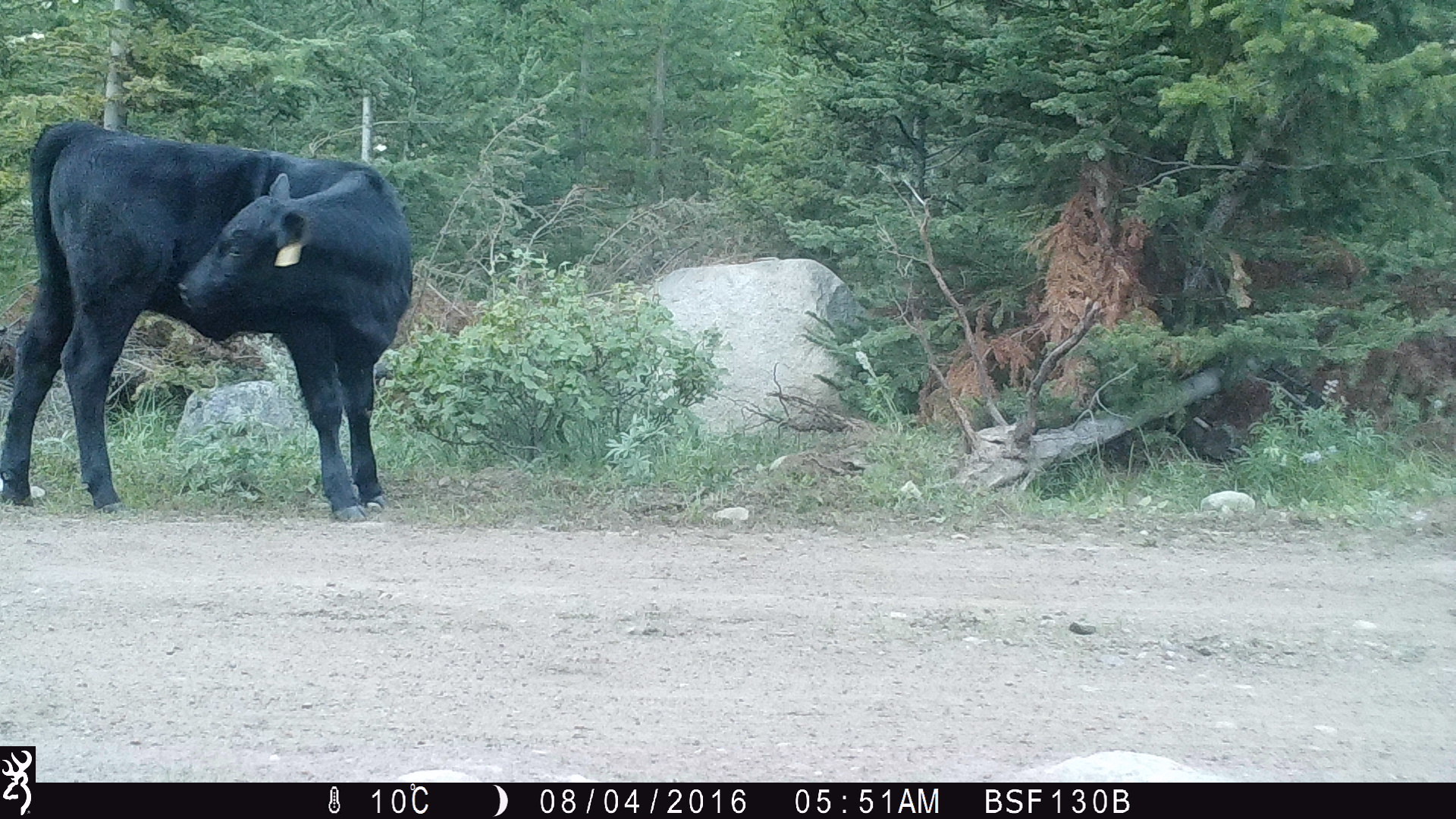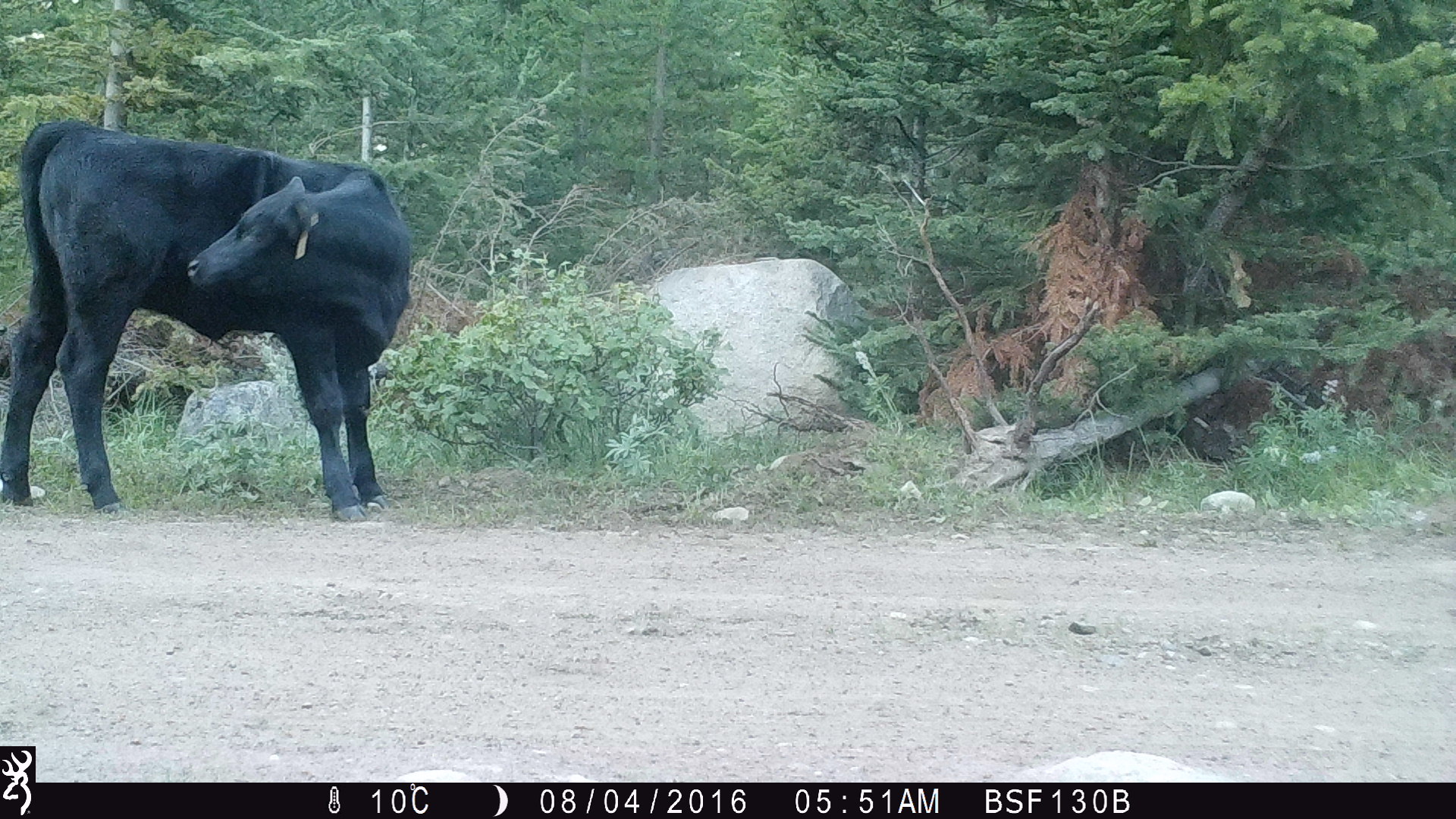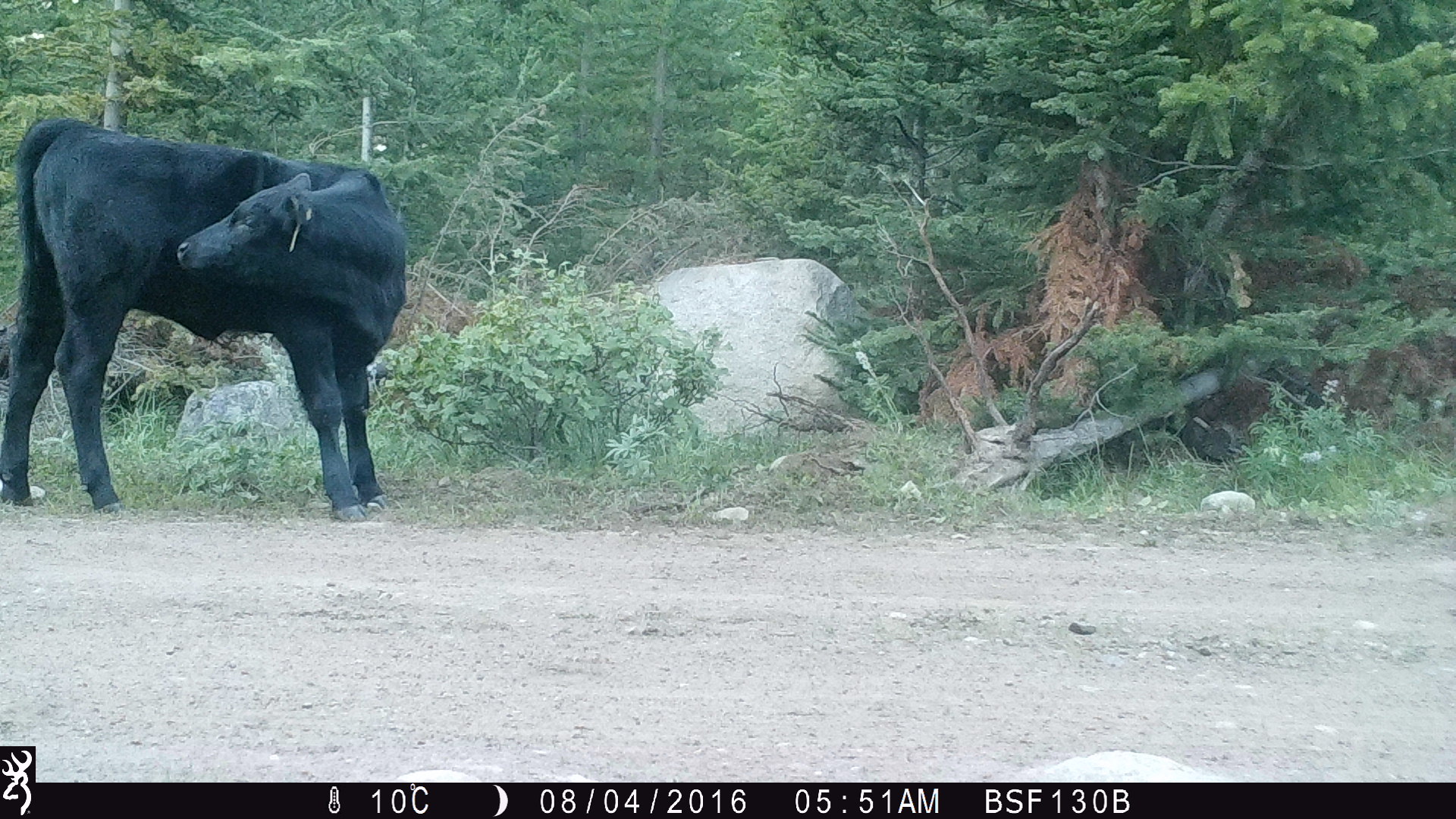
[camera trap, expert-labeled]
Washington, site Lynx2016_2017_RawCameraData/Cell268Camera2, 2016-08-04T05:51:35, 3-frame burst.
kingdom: Animalia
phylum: Chordata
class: Mammalia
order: Artiodactyla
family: Bovidae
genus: Bos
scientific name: Bos taurus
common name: domestic cattle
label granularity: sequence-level